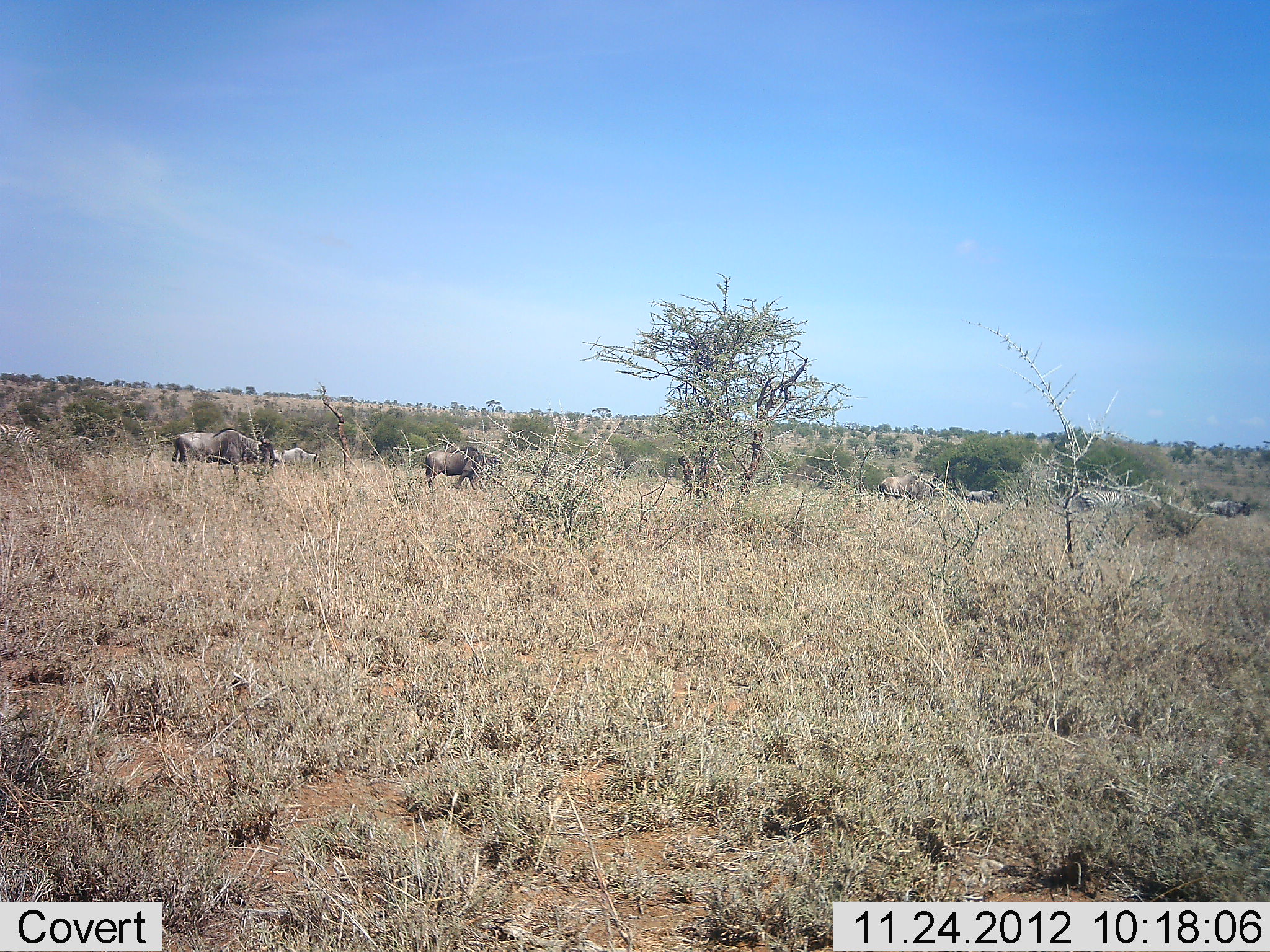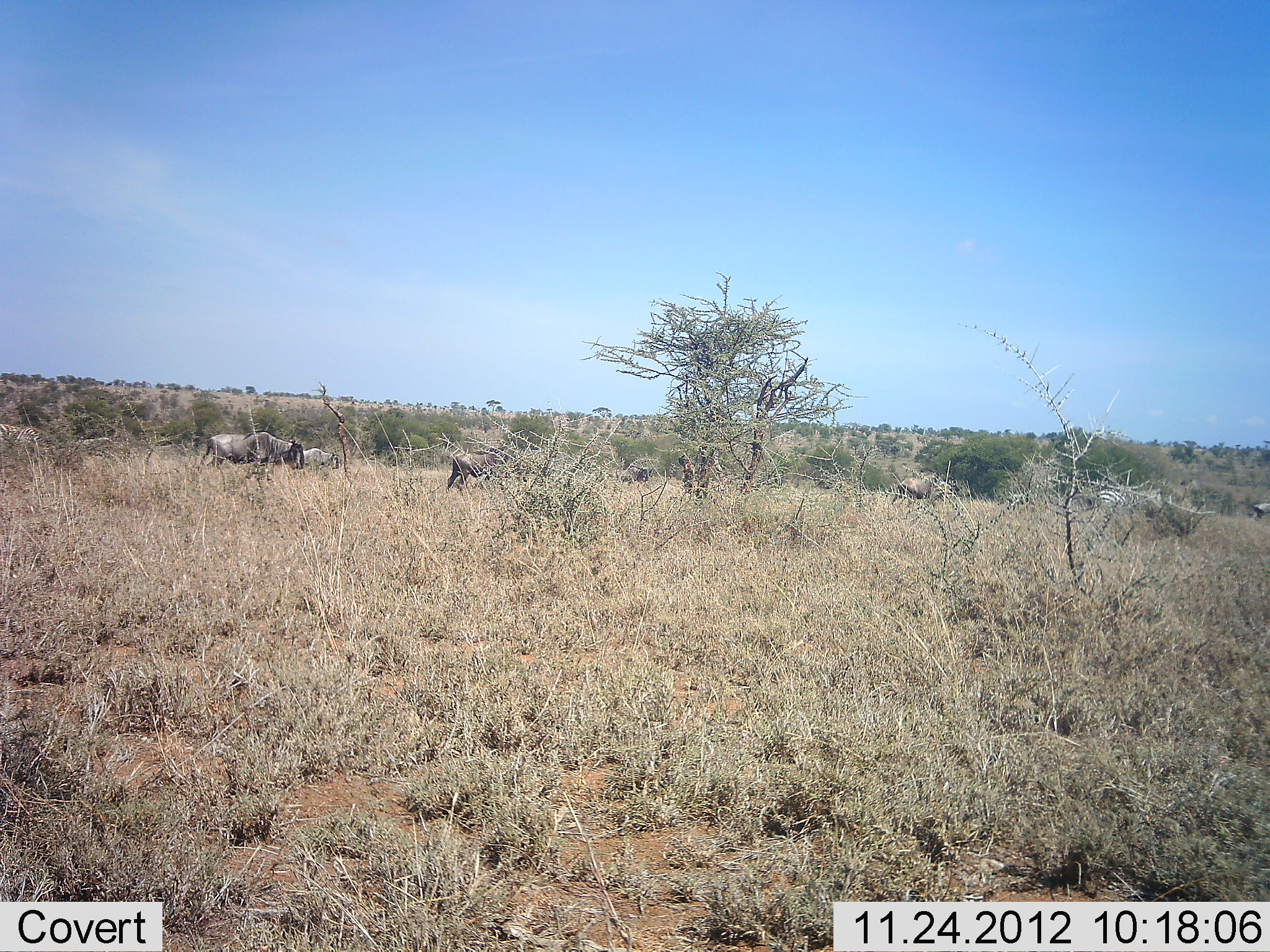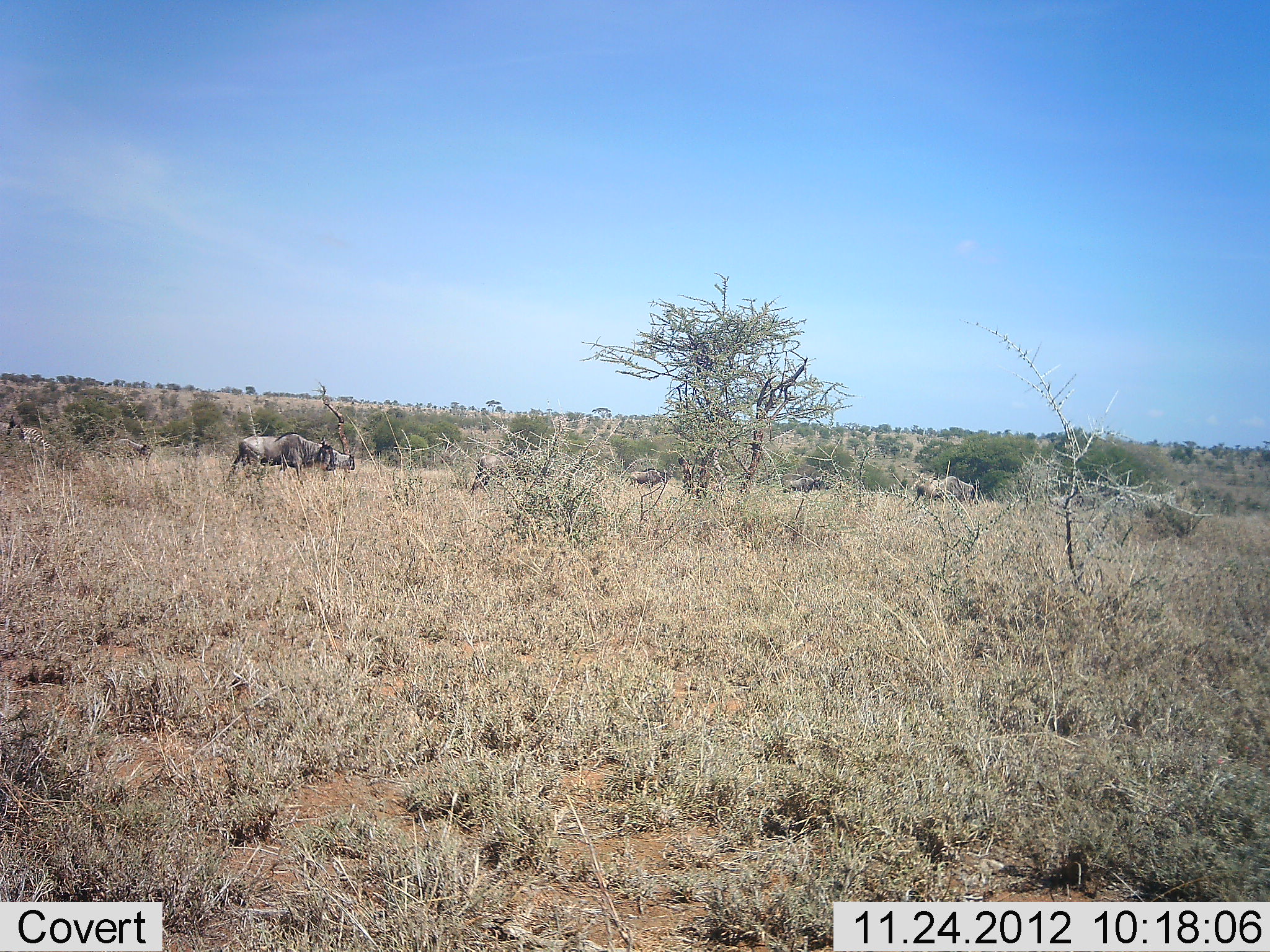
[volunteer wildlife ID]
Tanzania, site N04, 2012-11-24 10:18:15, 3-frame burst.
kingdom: Animalia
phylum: Chordata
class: Mammalia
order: Artiodactyla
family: Bovidae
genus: Connochaetes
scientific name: Connochaetes taurinus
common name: blue wildebeest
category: wildebeest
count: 11-50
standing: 0%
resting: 0%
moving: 100%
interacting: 0%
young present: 0%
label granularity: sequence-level